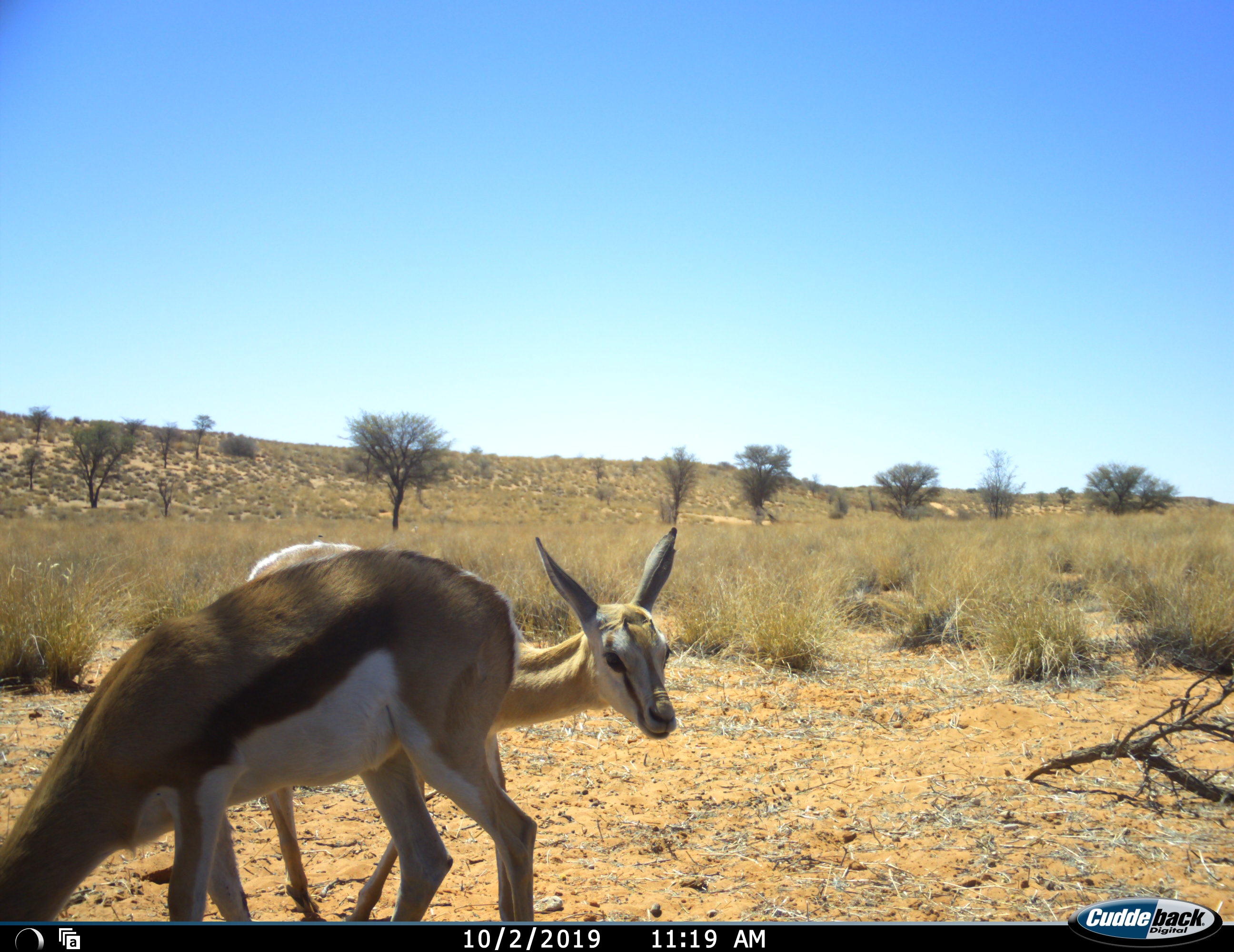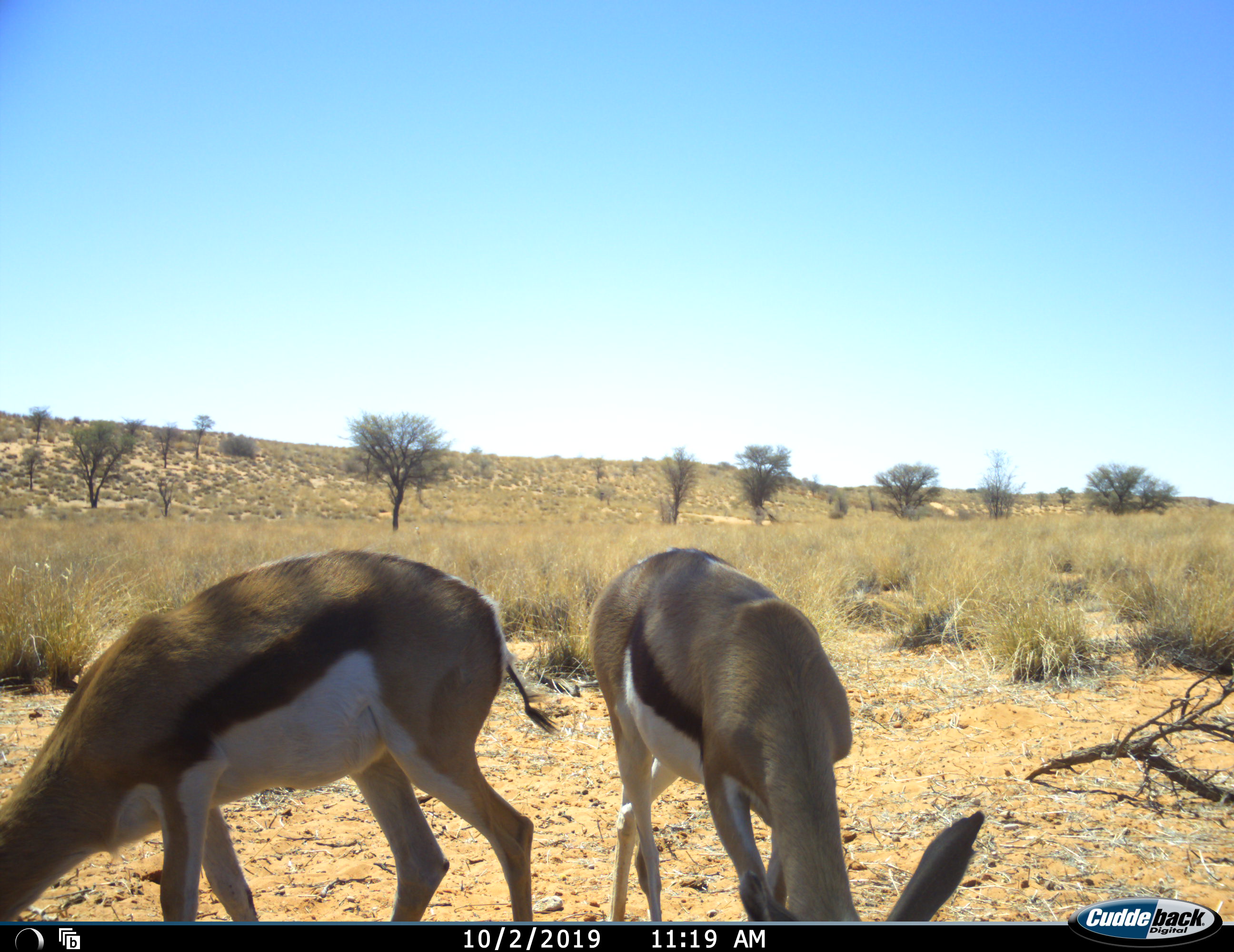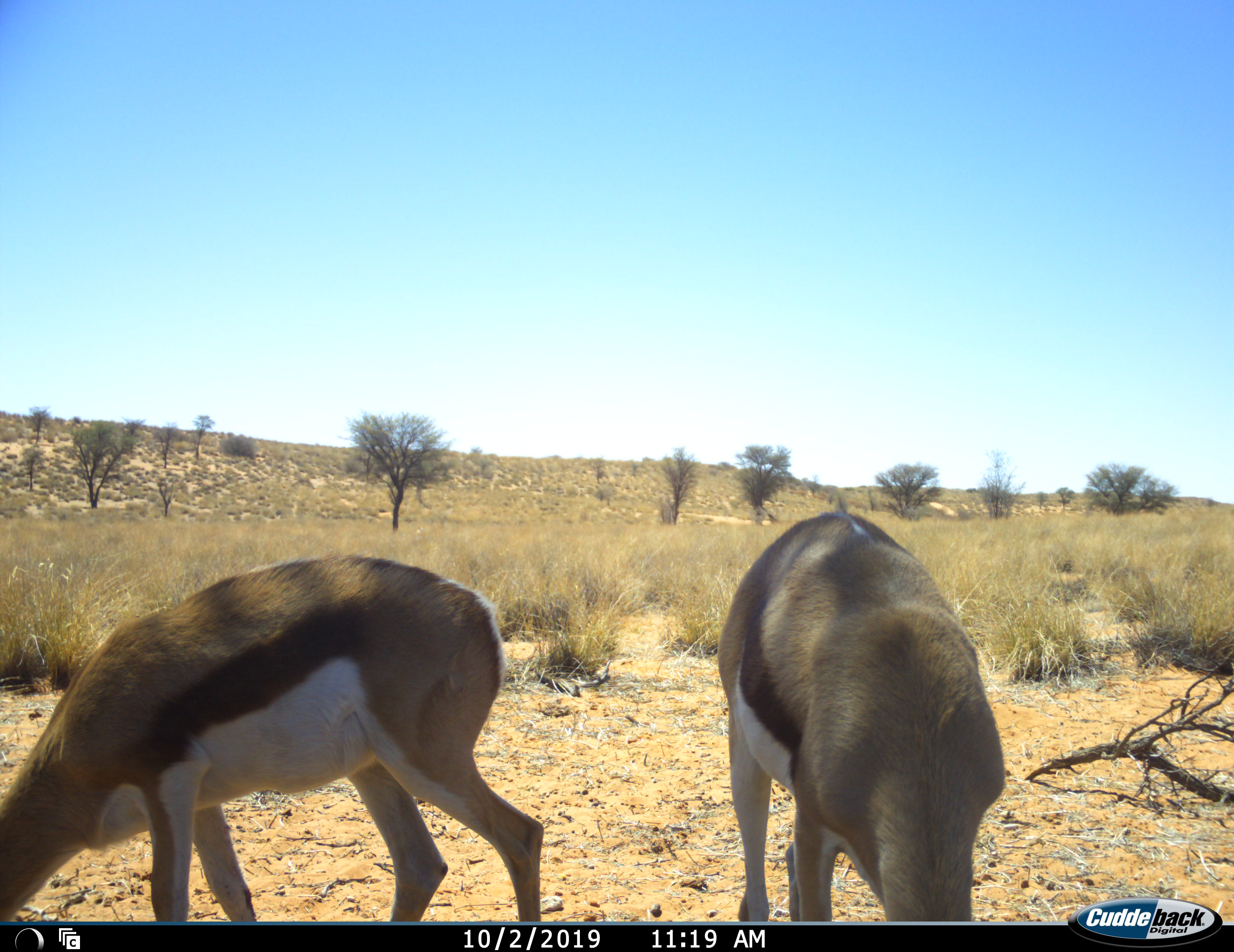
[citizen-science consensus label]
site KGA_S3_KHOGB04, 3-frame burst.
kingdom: Animalia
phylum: Chordata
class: Mammalia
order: Artiodactyla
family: Bovidae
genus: Antidorcas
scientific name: Antidorcas marsupialis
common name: springbok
Springbok (Antidorcas marsupialis), count 2. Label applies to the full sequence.